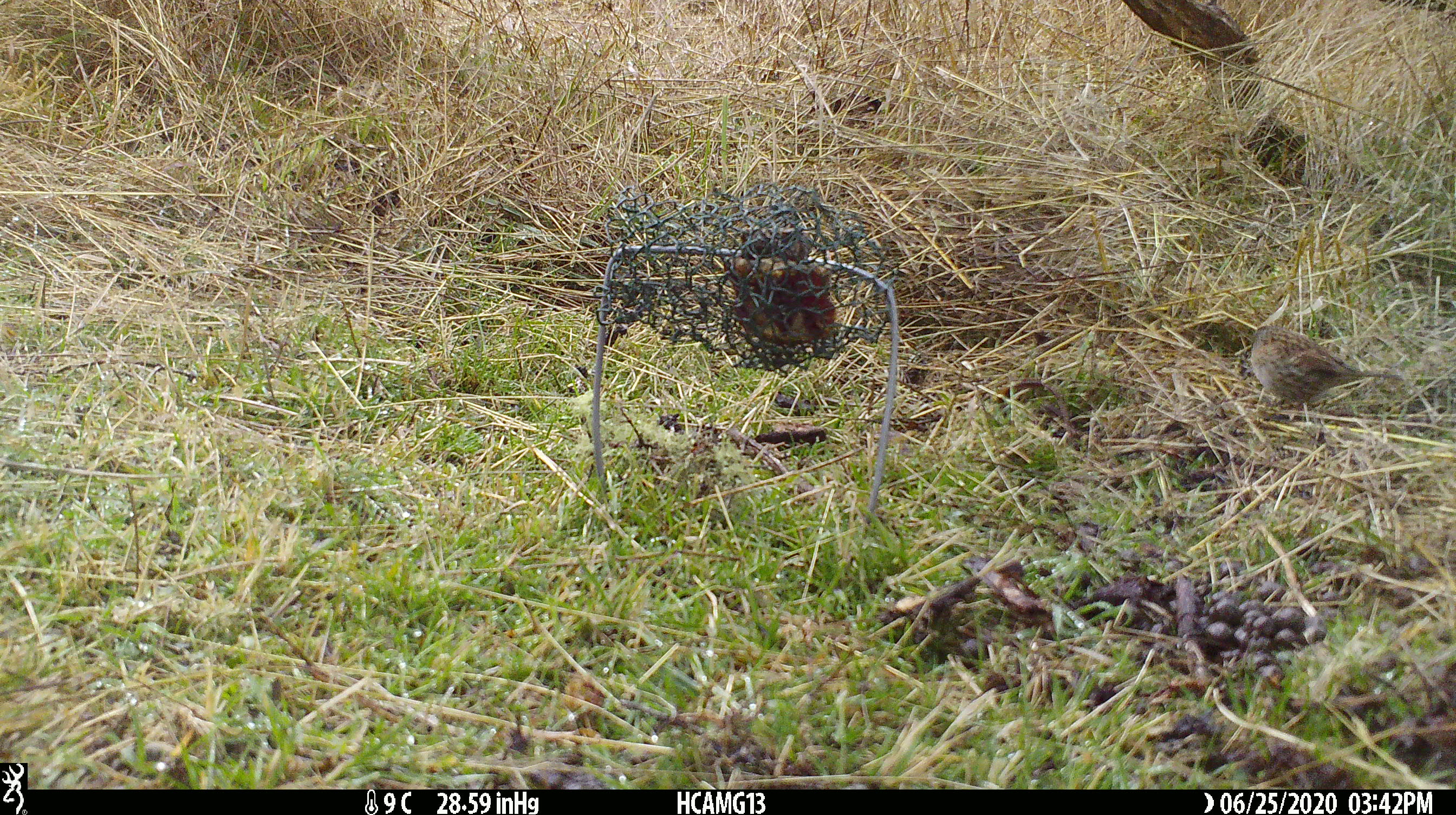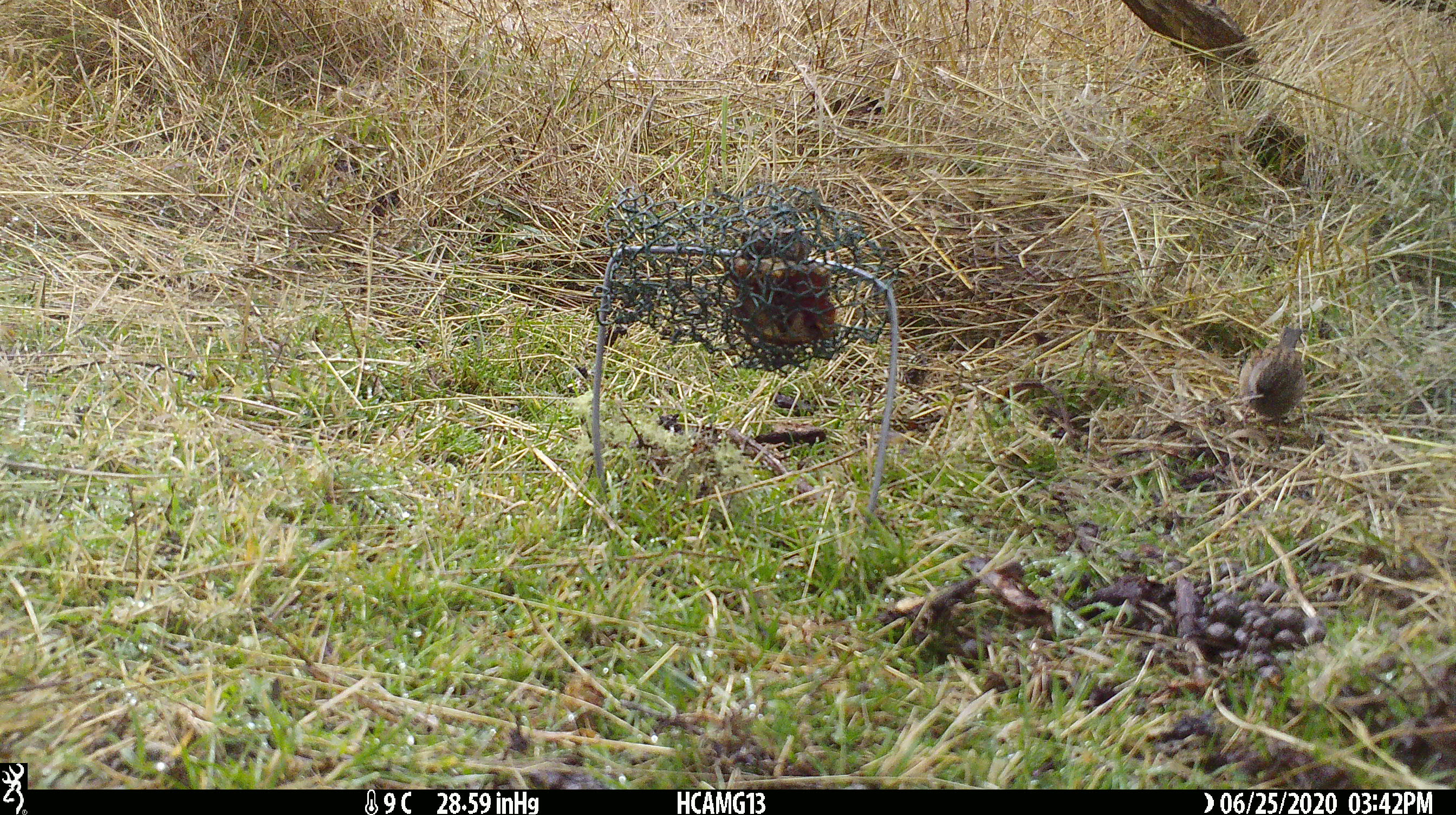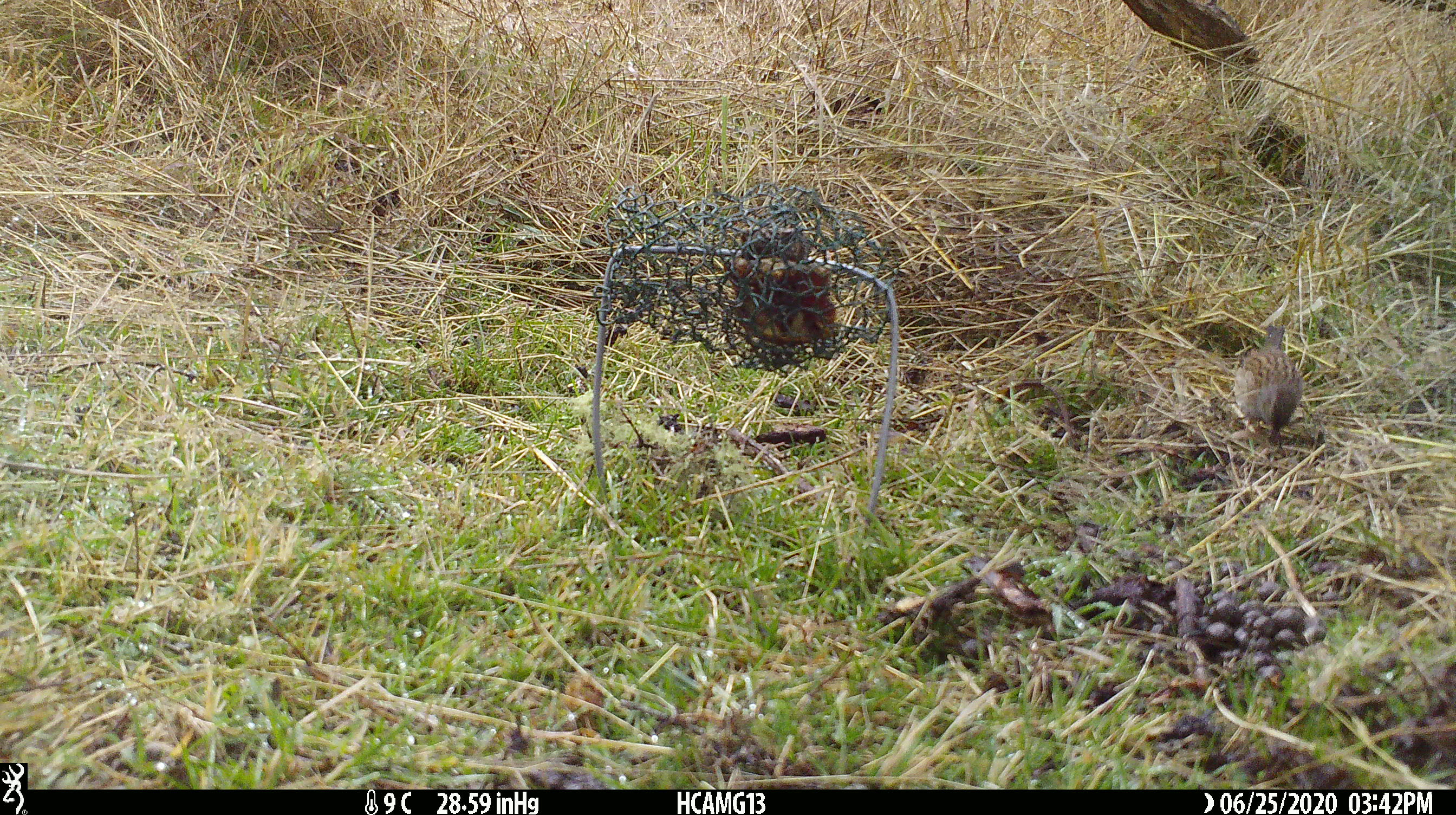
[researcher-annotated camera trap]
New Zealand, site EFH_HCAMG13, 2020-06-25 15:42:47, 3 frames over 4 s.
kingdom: Animalia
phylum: Chordata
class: Aves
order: Passeriformes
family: Prunellidae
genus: Prunella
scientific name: Prunella modularis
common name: dunnock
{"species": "dunnock (Prunella modularis)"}